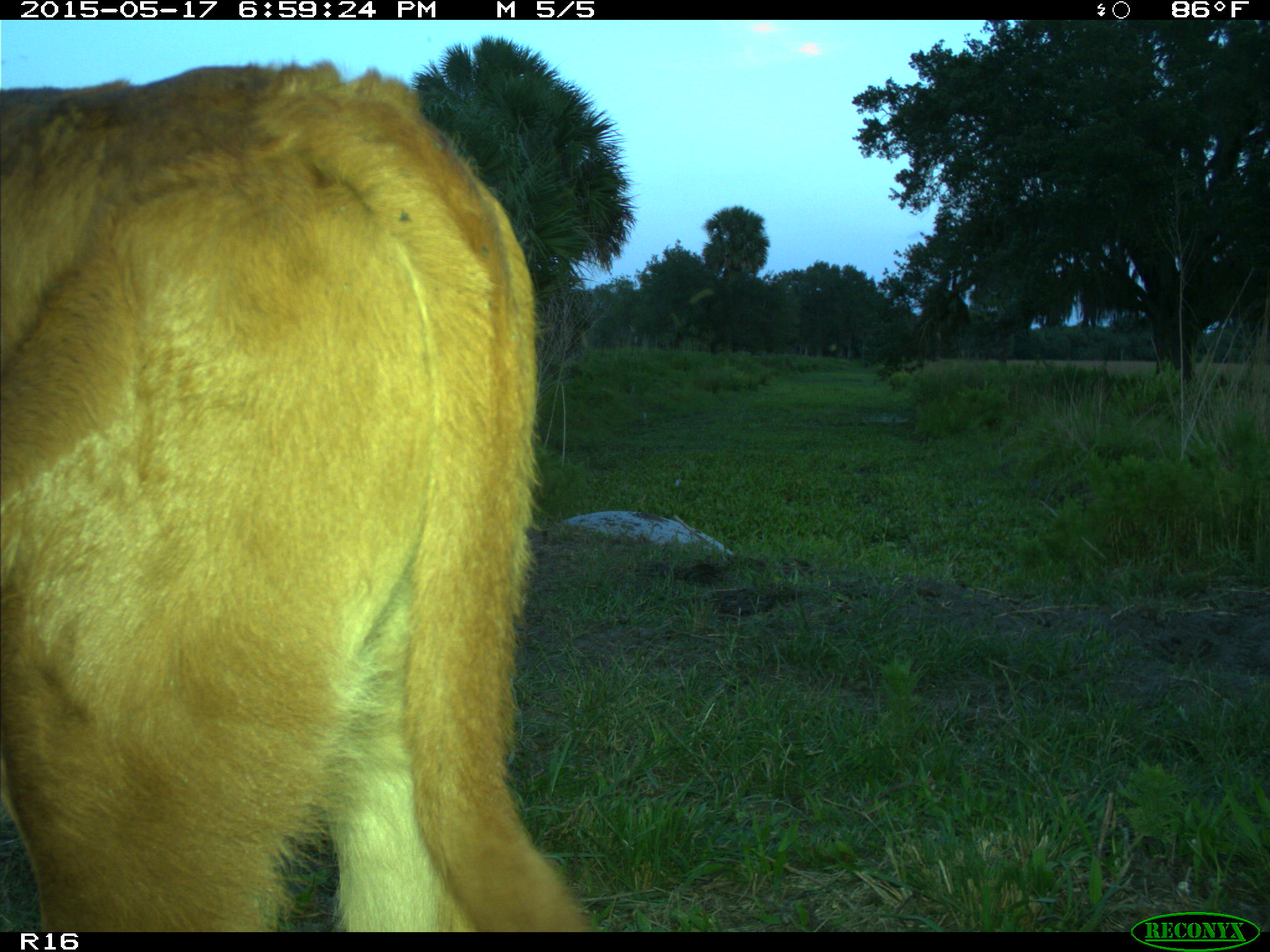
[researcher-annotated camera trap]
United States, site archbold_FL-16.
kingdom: Animalia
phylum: Chordata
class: Mammalia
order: Artiodactyla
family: Bovidae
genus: Bos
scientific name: Bos taurus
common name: domestic cow